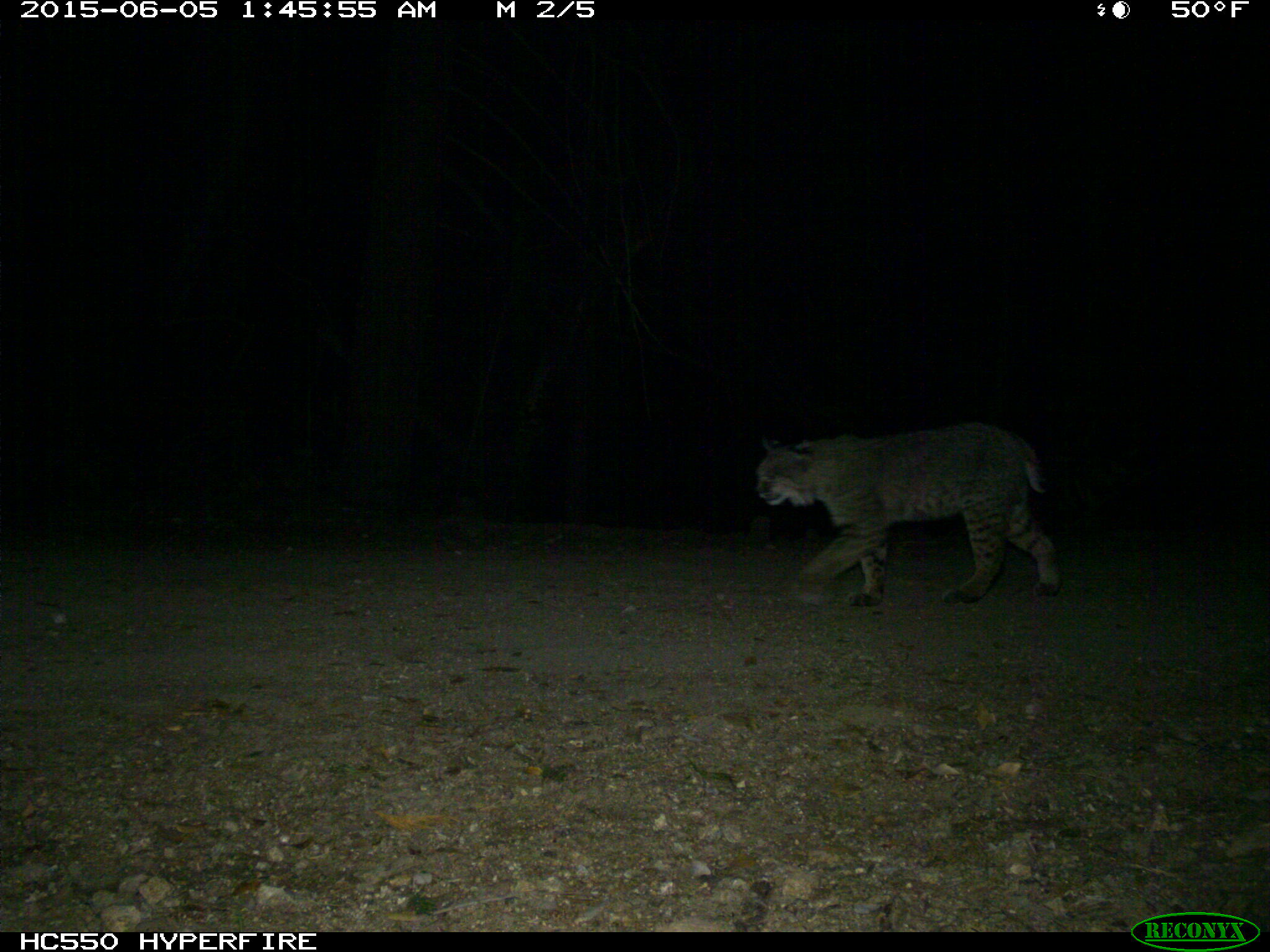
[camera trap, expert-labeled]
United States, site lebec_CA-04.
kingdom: Animalia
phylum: Chordata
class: Mammalia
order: Carnivora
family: Felidae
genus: Lynx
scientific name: Lynx rufus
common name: bobcat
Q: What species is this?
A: Lynx rufus (bobcat).